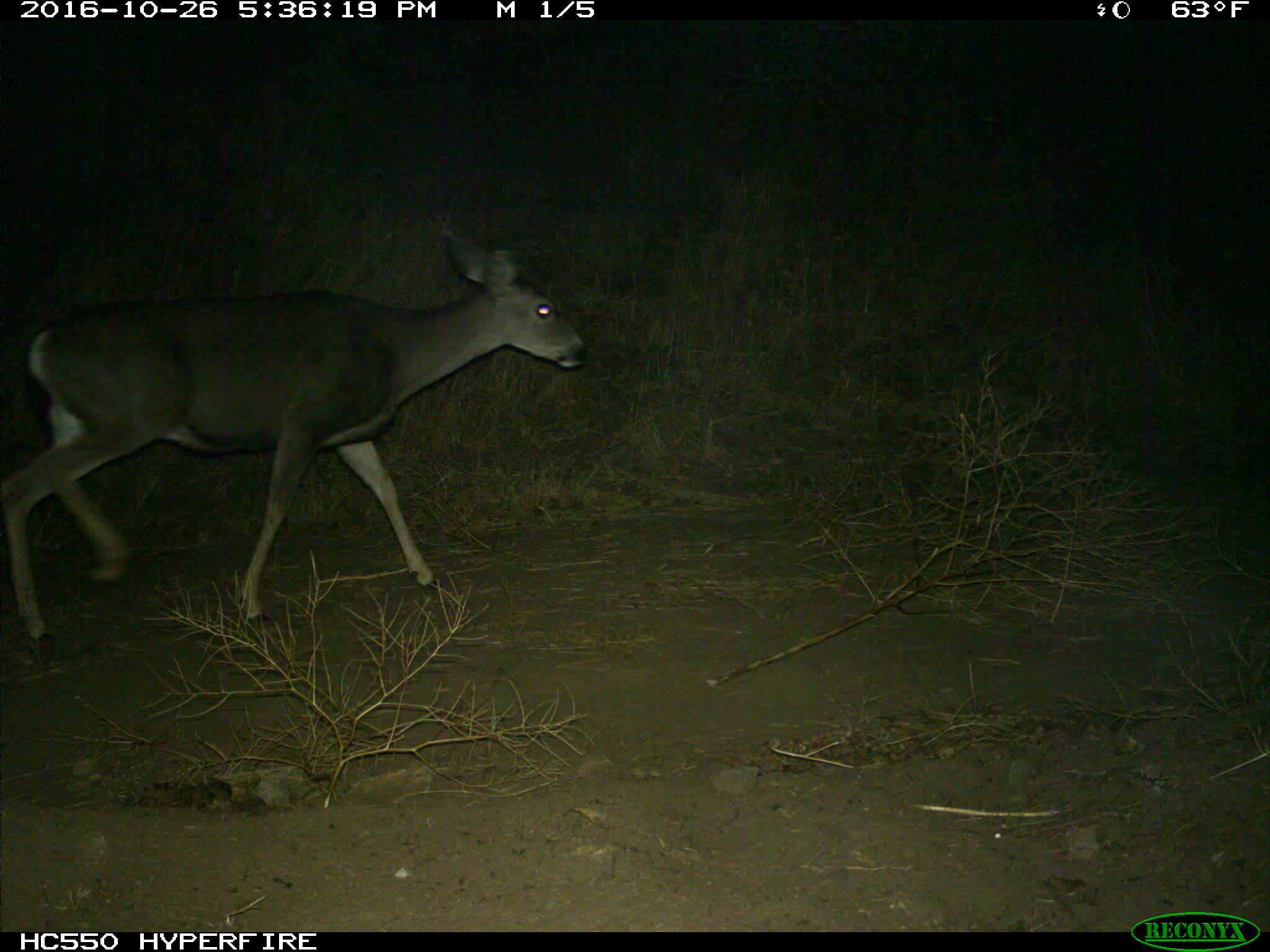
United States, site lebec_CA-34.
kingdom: Animalia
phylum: Chordata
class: Mammalia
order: Artiodactyla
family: Cervidae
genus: Odocoileus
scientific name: Odocoileus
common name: deer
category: unidentified deer